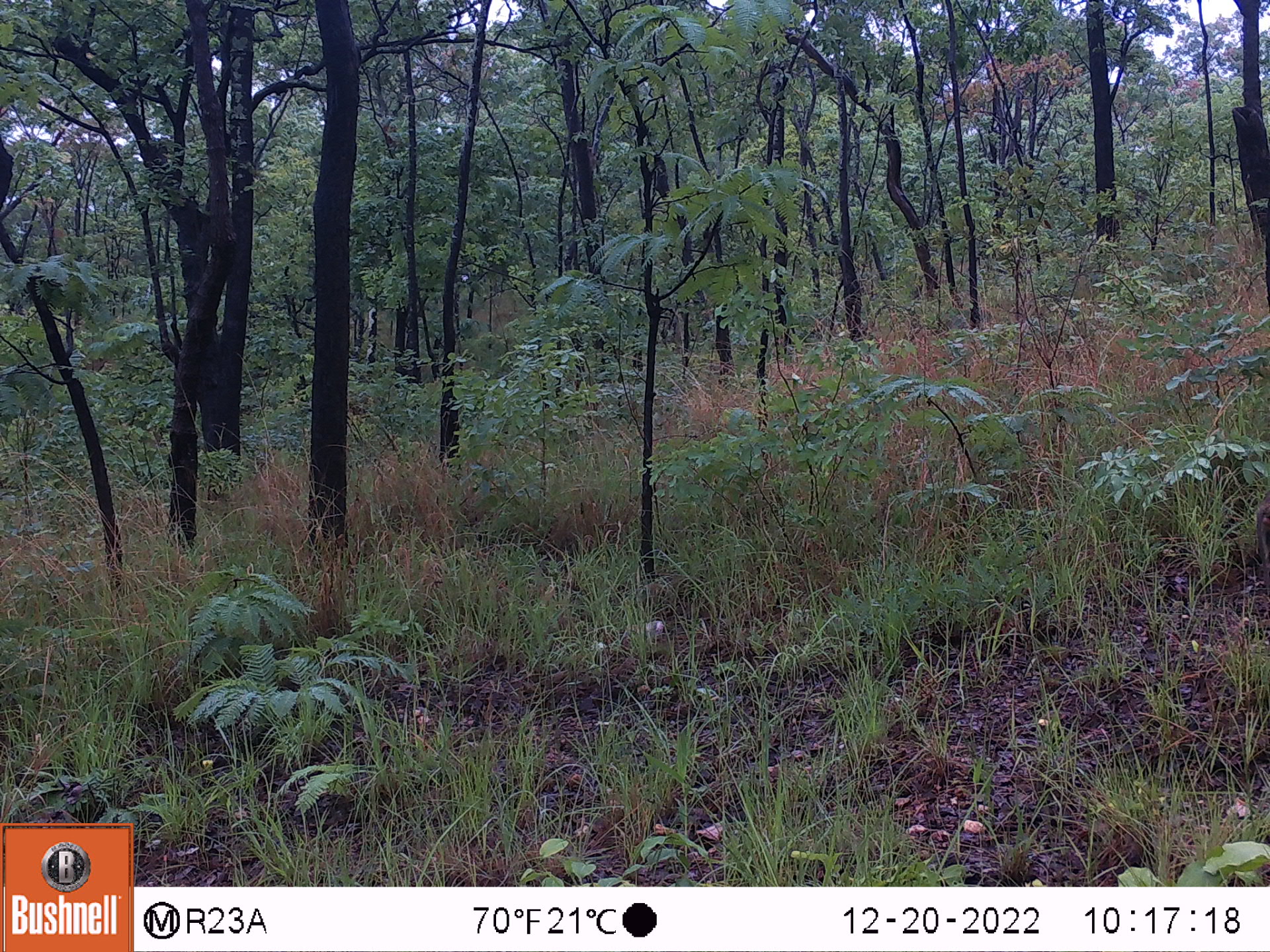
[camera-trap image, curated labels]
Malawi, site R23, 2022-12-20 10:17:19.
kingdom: Animalia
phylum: Chordata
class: Mammalia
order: Primates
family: Cercopithecidae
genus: Papio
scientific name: Papio cynocephalus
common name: yellow baboon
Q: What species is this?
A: Yellow baboon (Papio cynocephalus).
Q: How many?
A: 1.